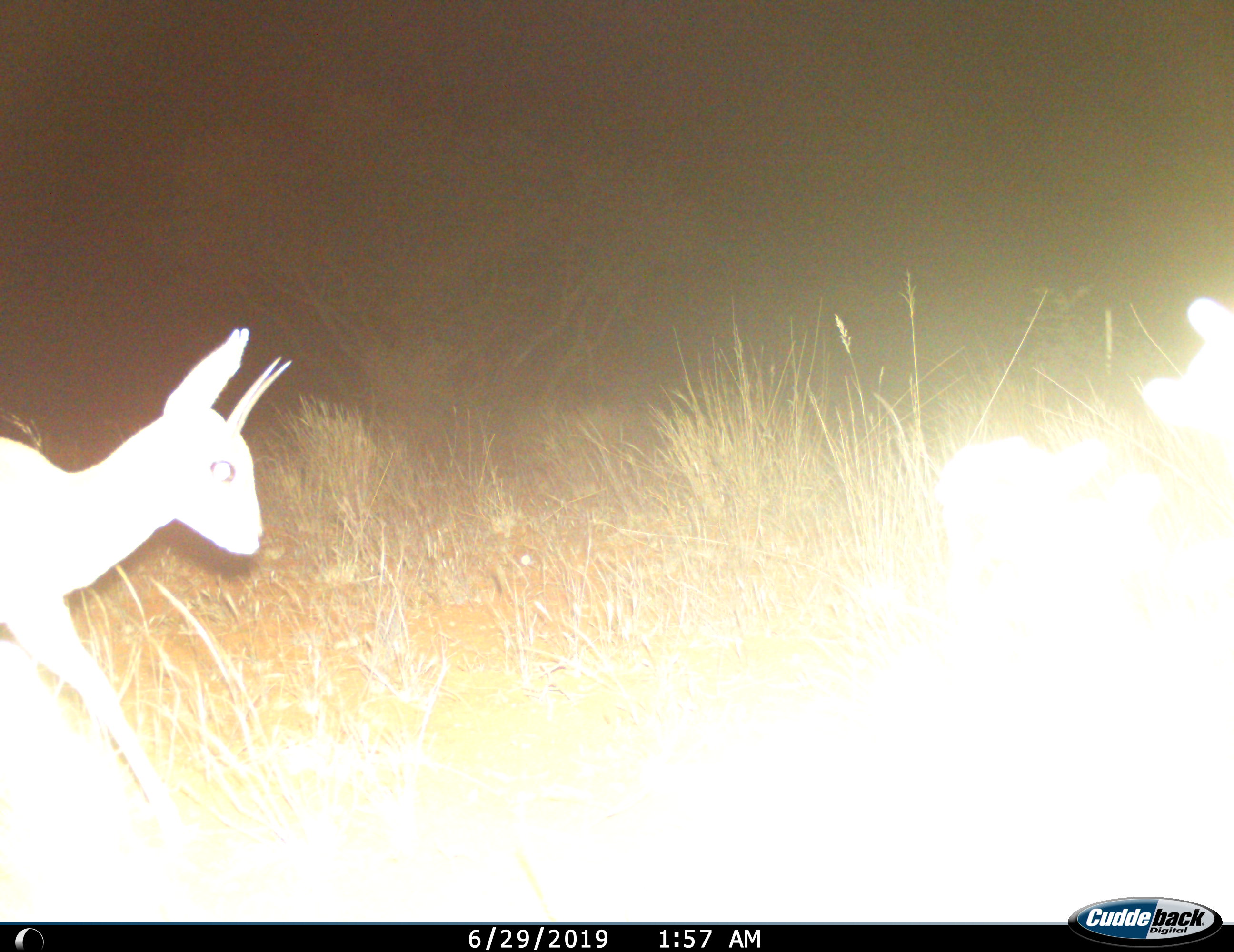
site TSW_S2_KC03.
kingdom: Animalia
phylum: Chordata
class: Mammalia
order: Artiodactyla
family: Bovidae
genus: Raphicerus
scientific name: Raphicerus campestris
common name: steenbok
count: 1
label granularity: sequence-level